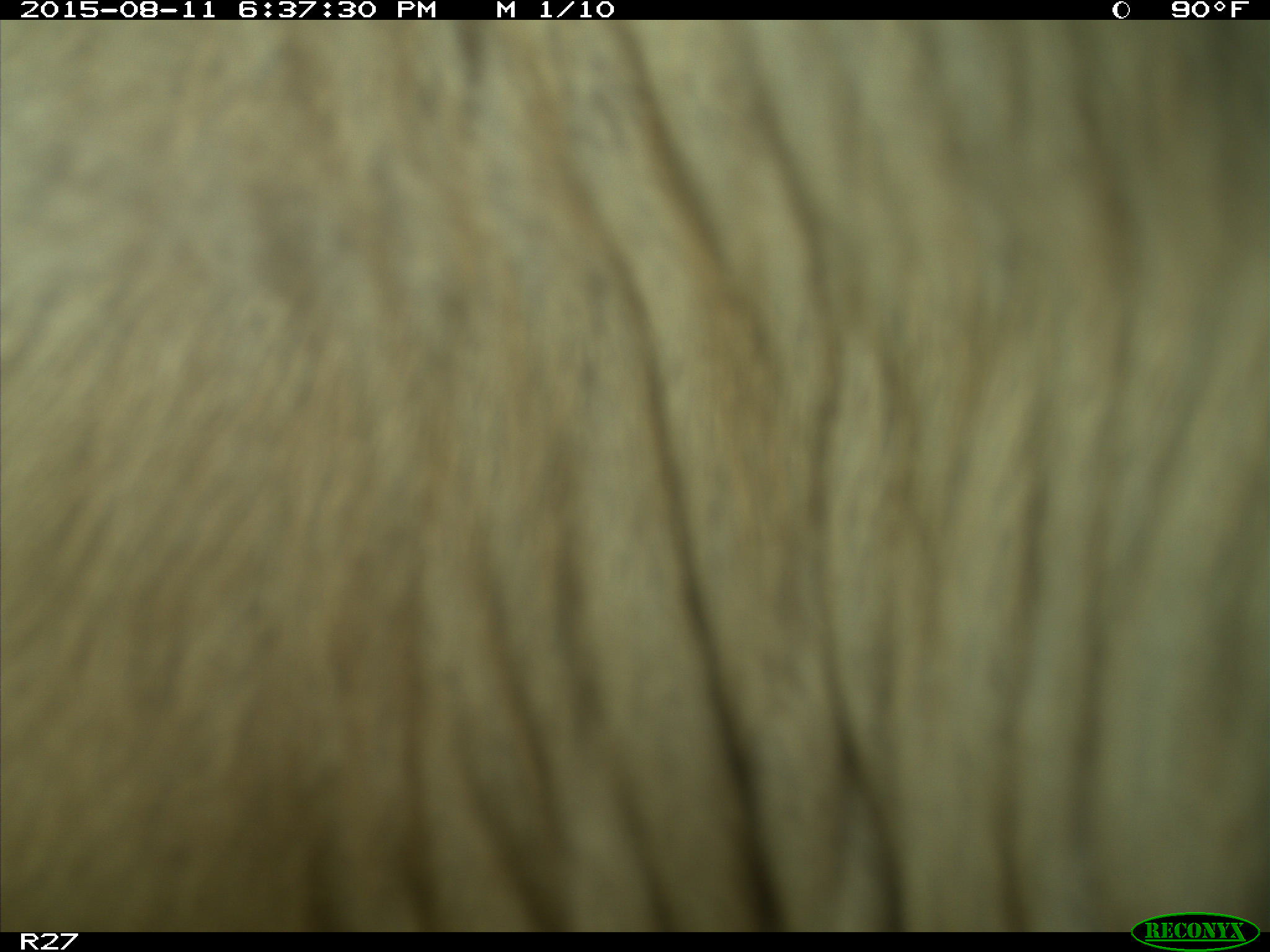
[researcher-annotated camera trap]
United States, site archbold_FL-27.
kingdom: Animalia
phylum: Chordata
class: Mammalia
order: Artiodactyla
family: Bovidae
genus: Bos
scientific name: Bos taurus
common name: domestic cow